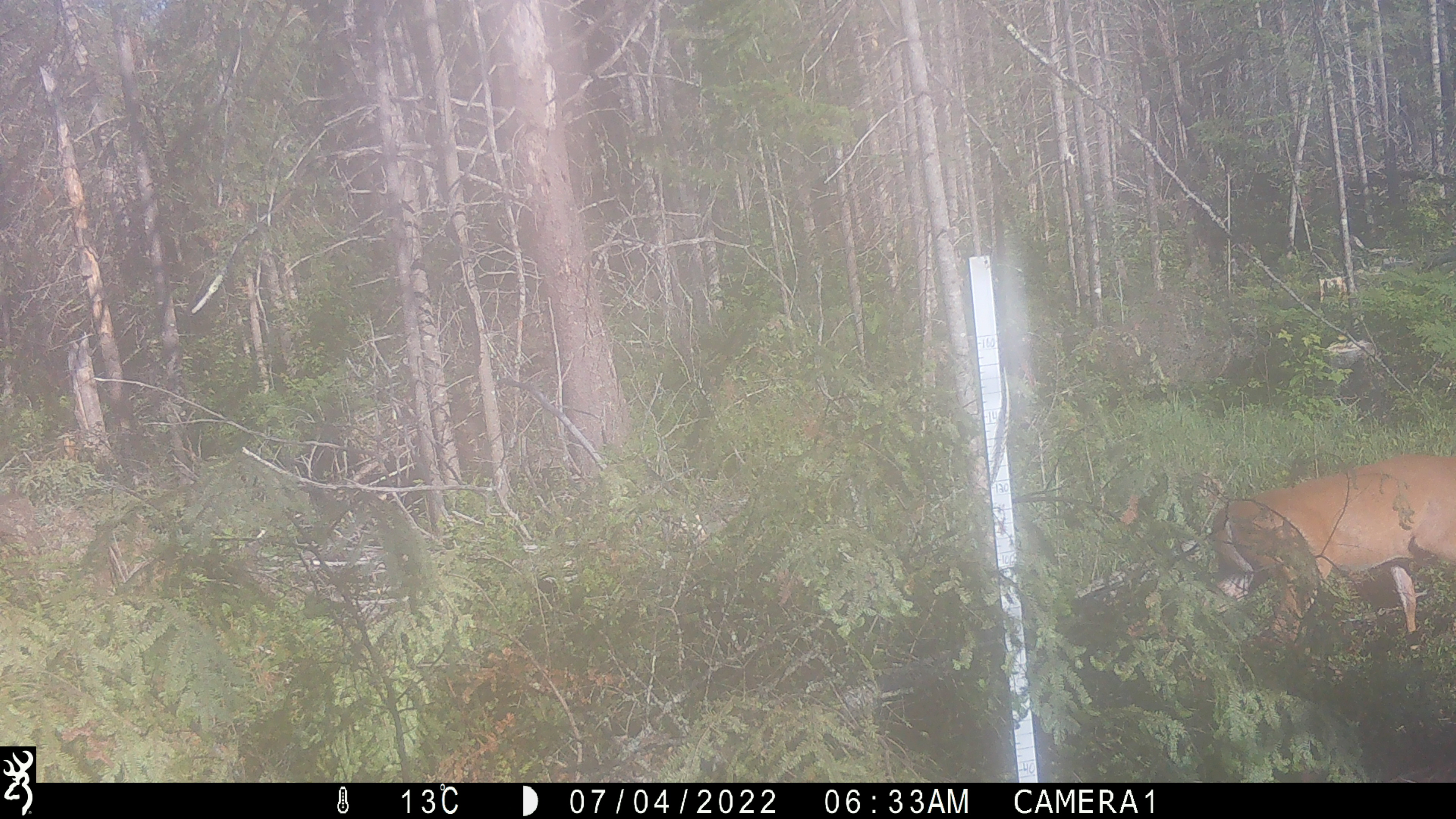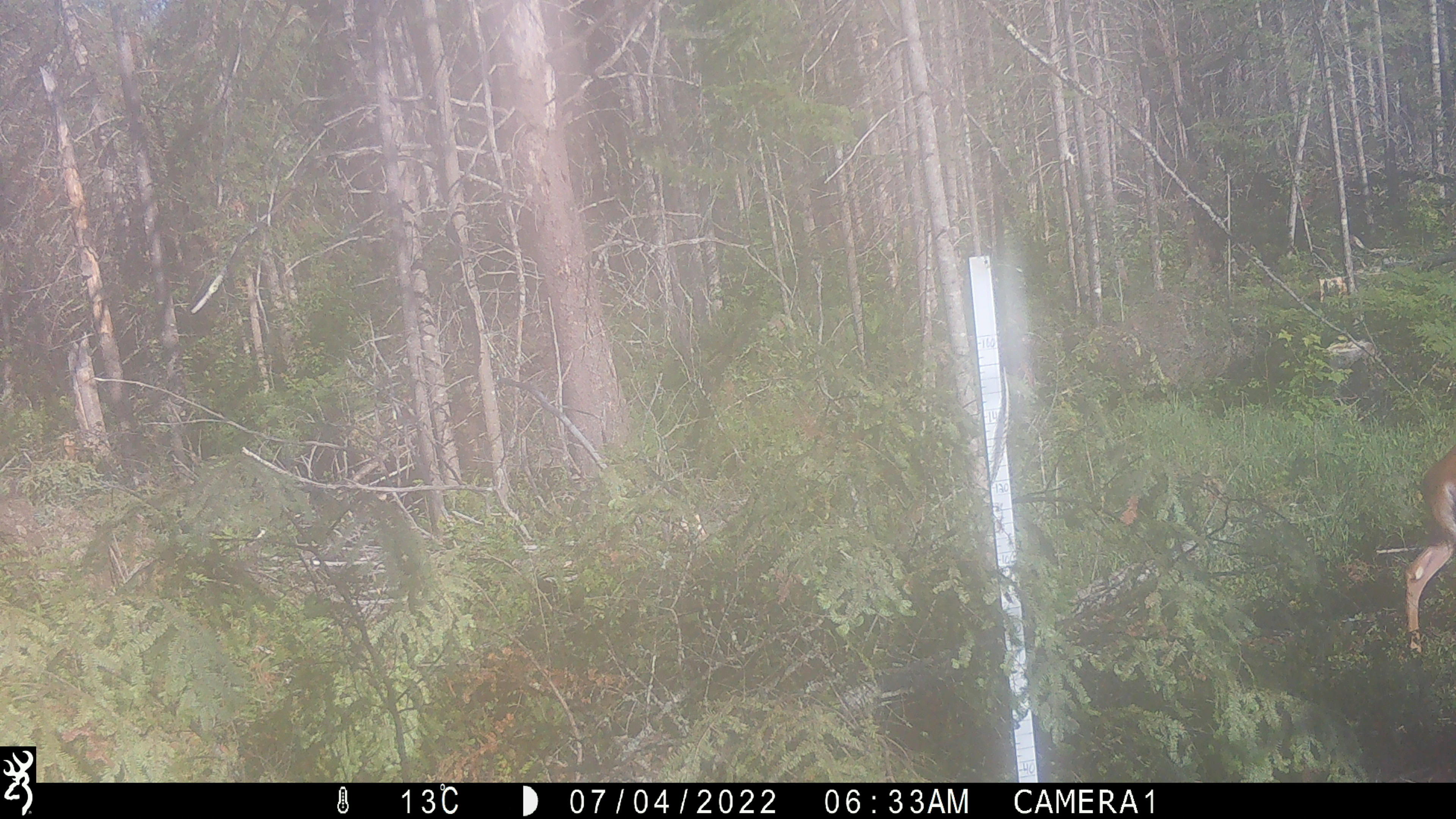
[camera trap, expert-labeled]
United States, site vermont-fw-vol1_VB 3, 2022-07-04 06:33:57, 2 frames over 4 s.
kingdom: Animalia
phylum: Chordata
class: Mammalia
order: Artiodactyla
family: Cervidae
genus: Odocoileus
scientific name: Odocoileus virginianus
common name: white-tailed deer